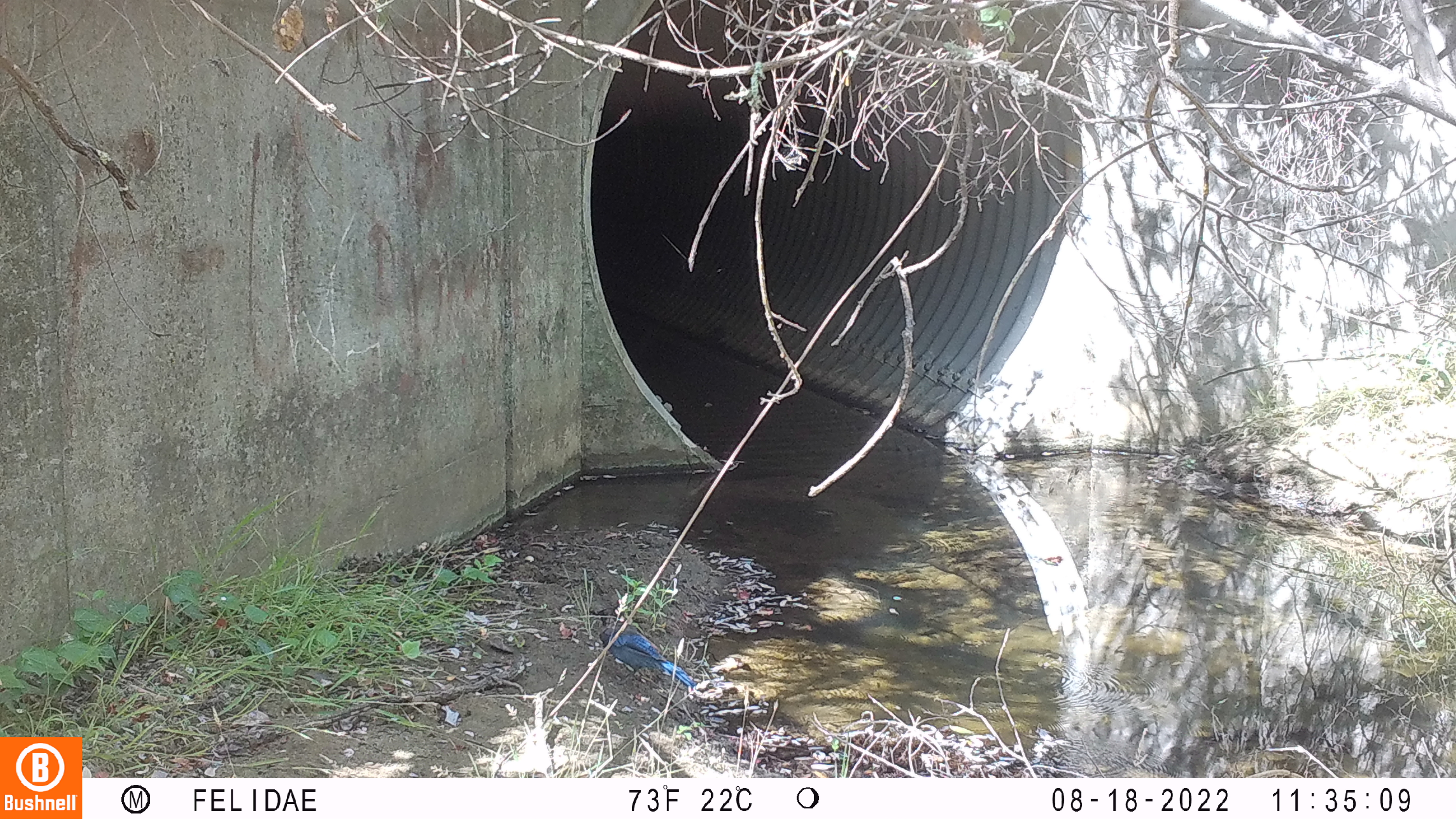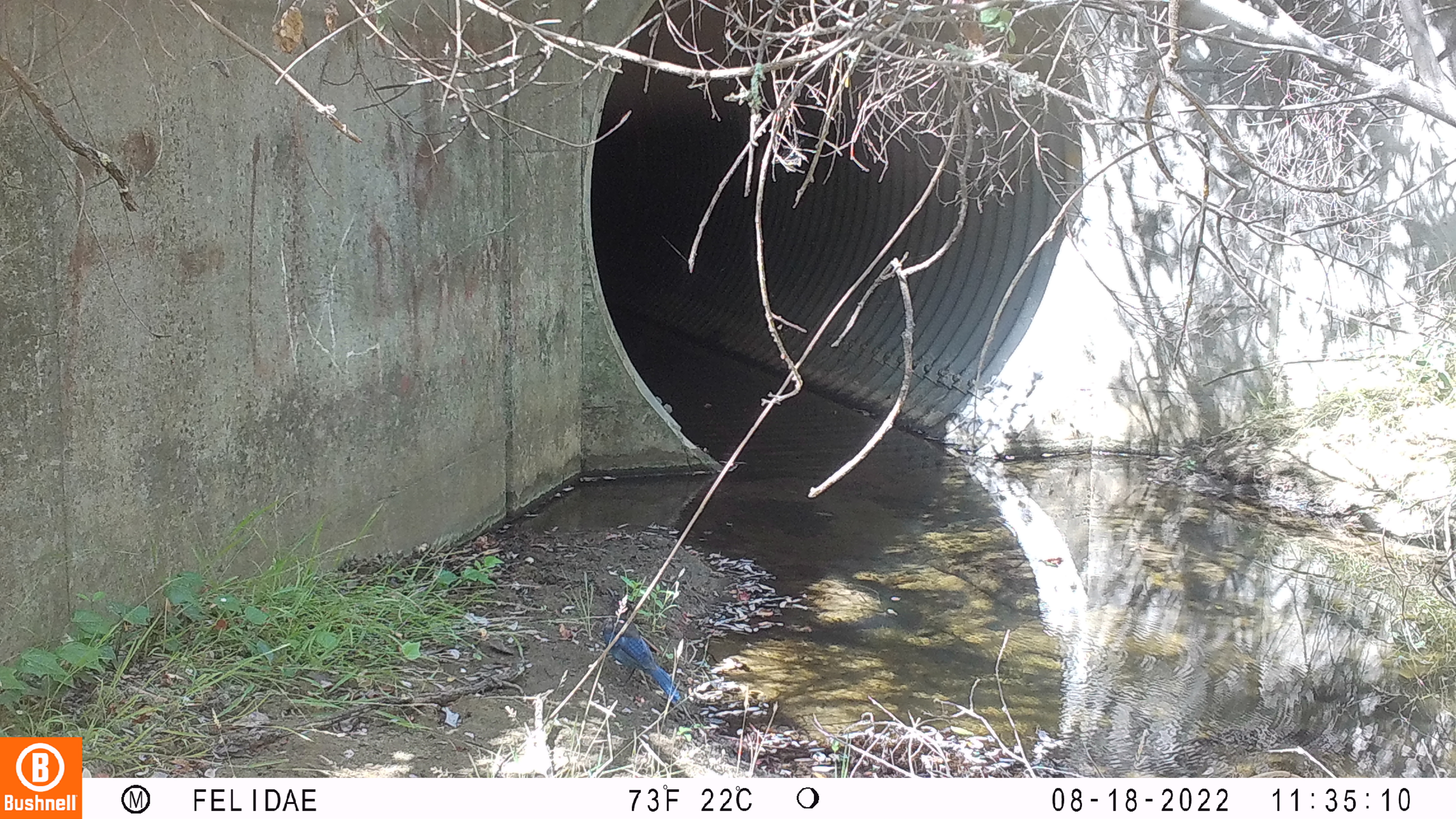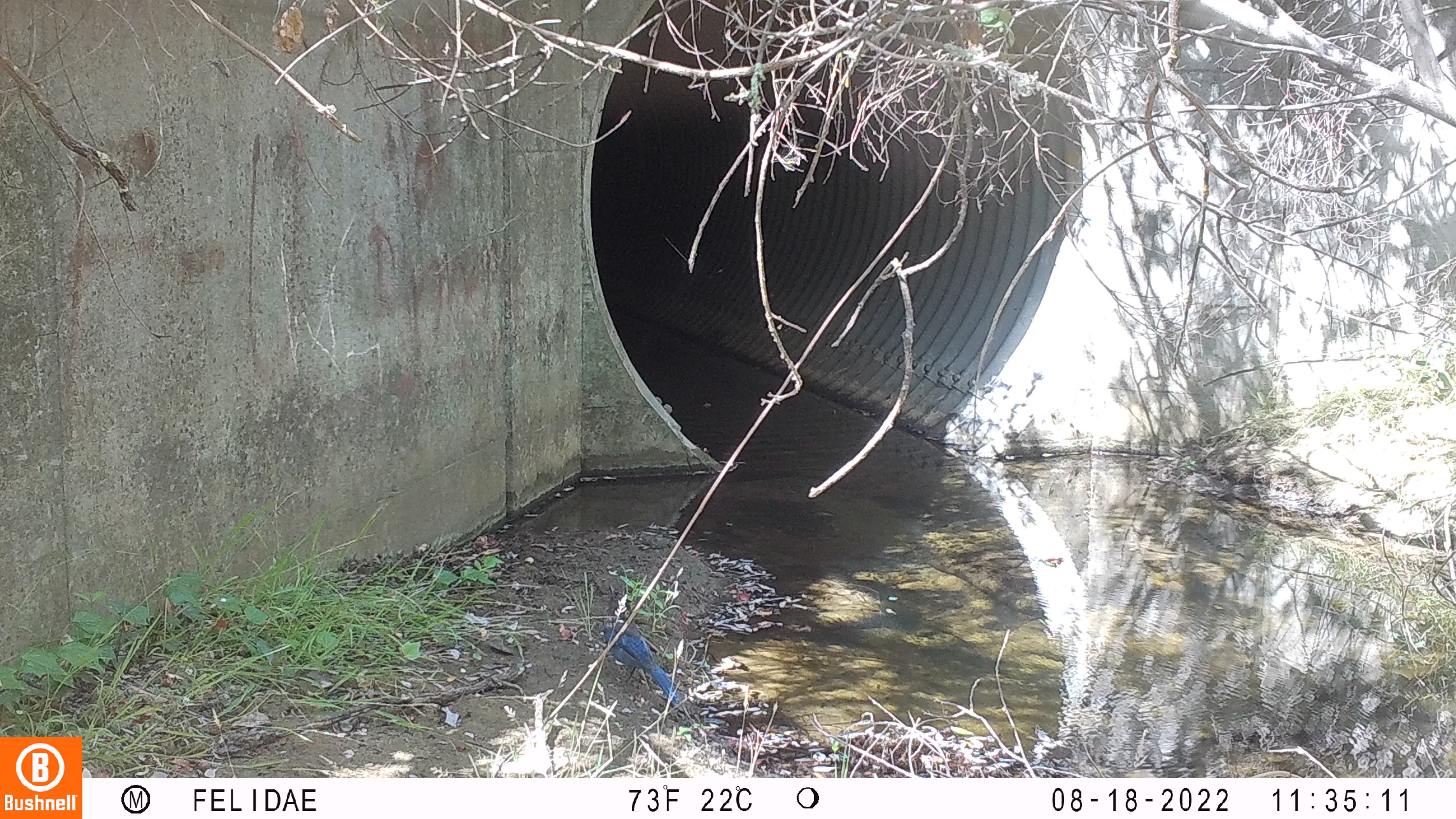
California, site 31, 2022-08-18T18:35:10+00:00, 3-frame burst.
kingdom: Animalia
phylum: Chordata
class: Aves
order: Passeriformes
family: Corvidae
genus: Cyanocitta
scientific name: Cyanocitta stelleri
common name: steller's jay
Steller's jay (Cyanocitta stelleri).